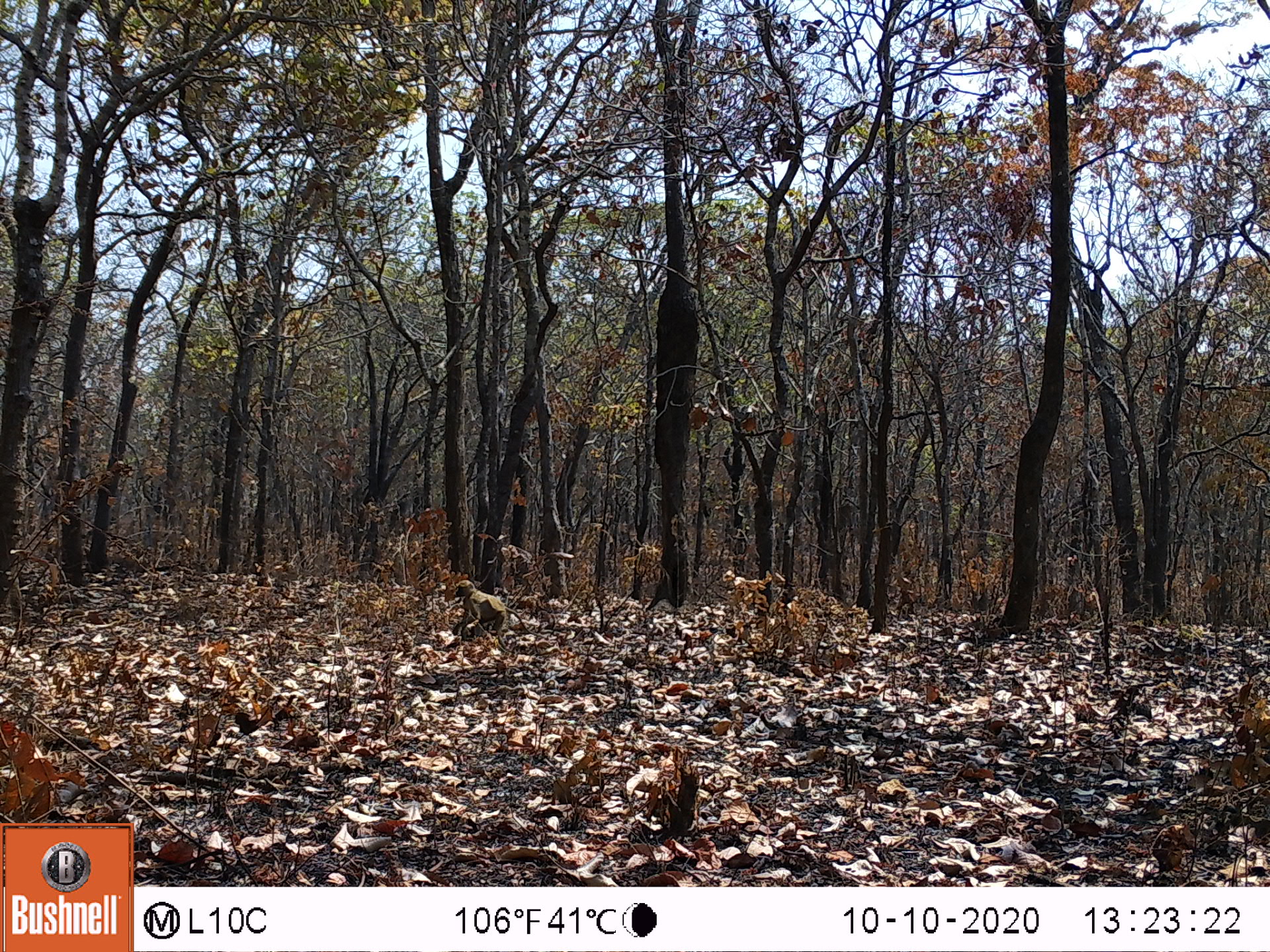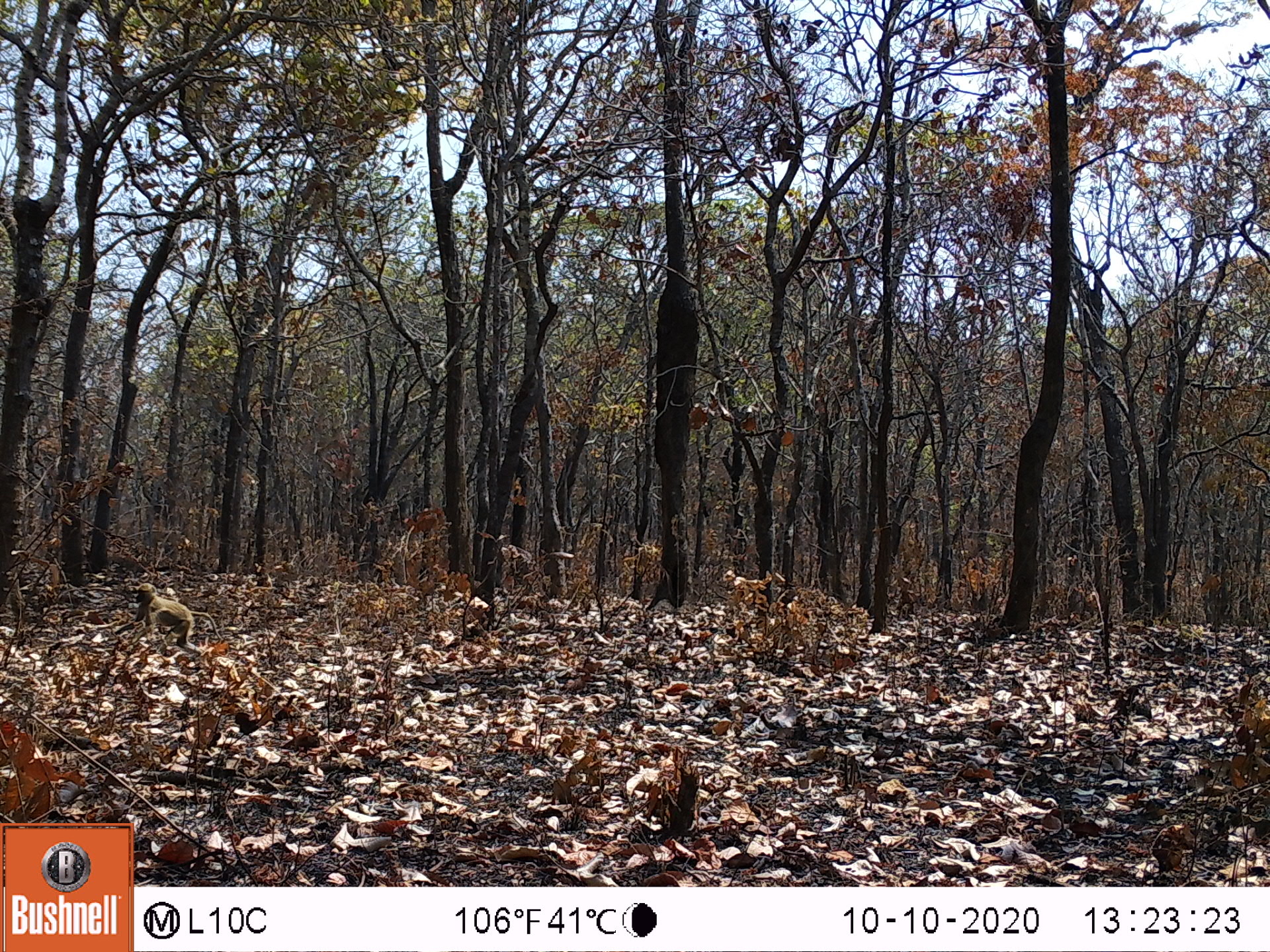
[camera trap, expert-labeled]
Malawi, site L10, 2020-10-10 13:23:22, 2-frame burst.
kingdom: Animalia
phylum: Chordata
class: Mammalia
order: Primates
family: Cercopithecidae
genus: Papio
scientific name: Papio cynocephalus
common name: yellow baboon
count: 1